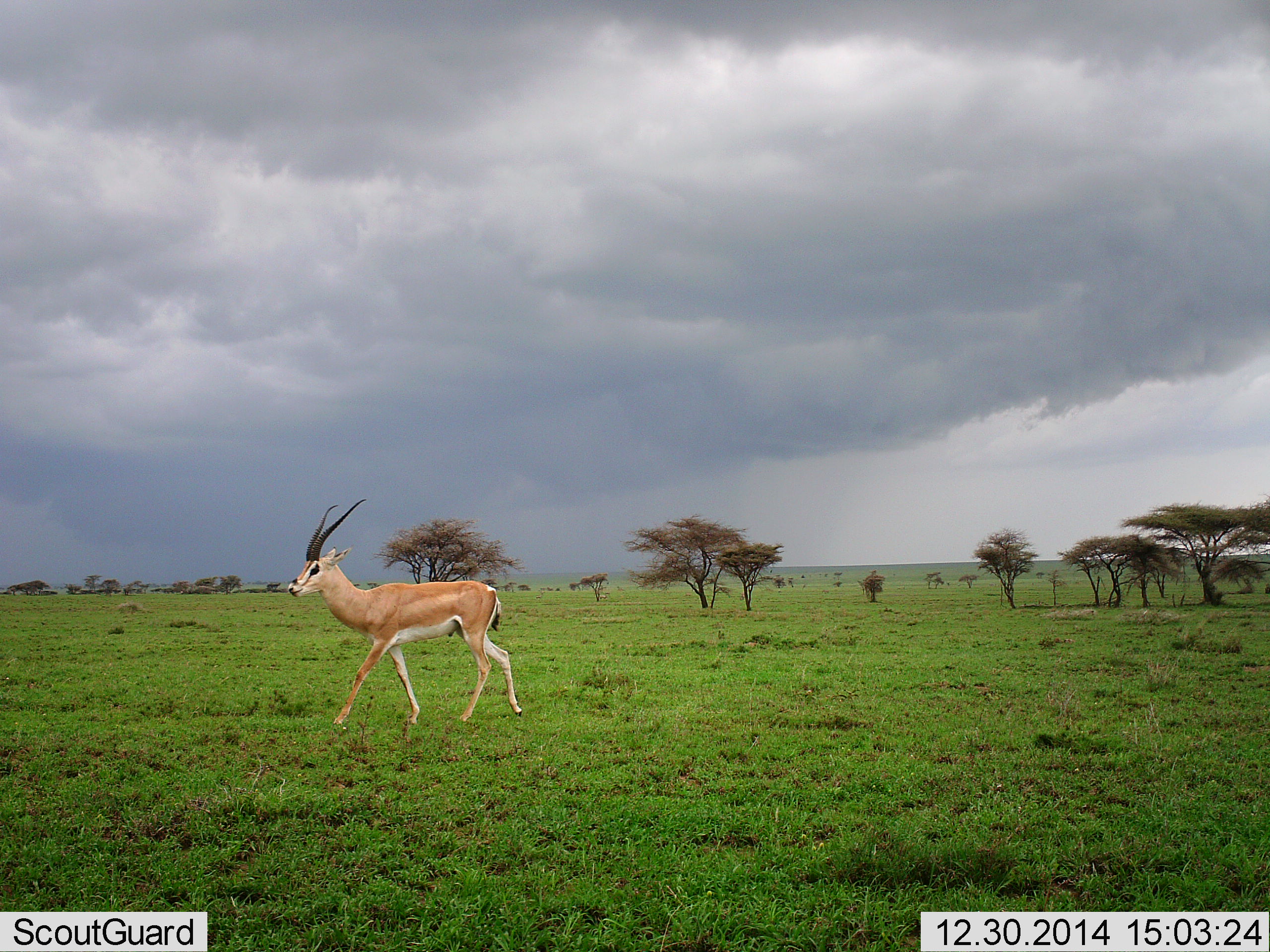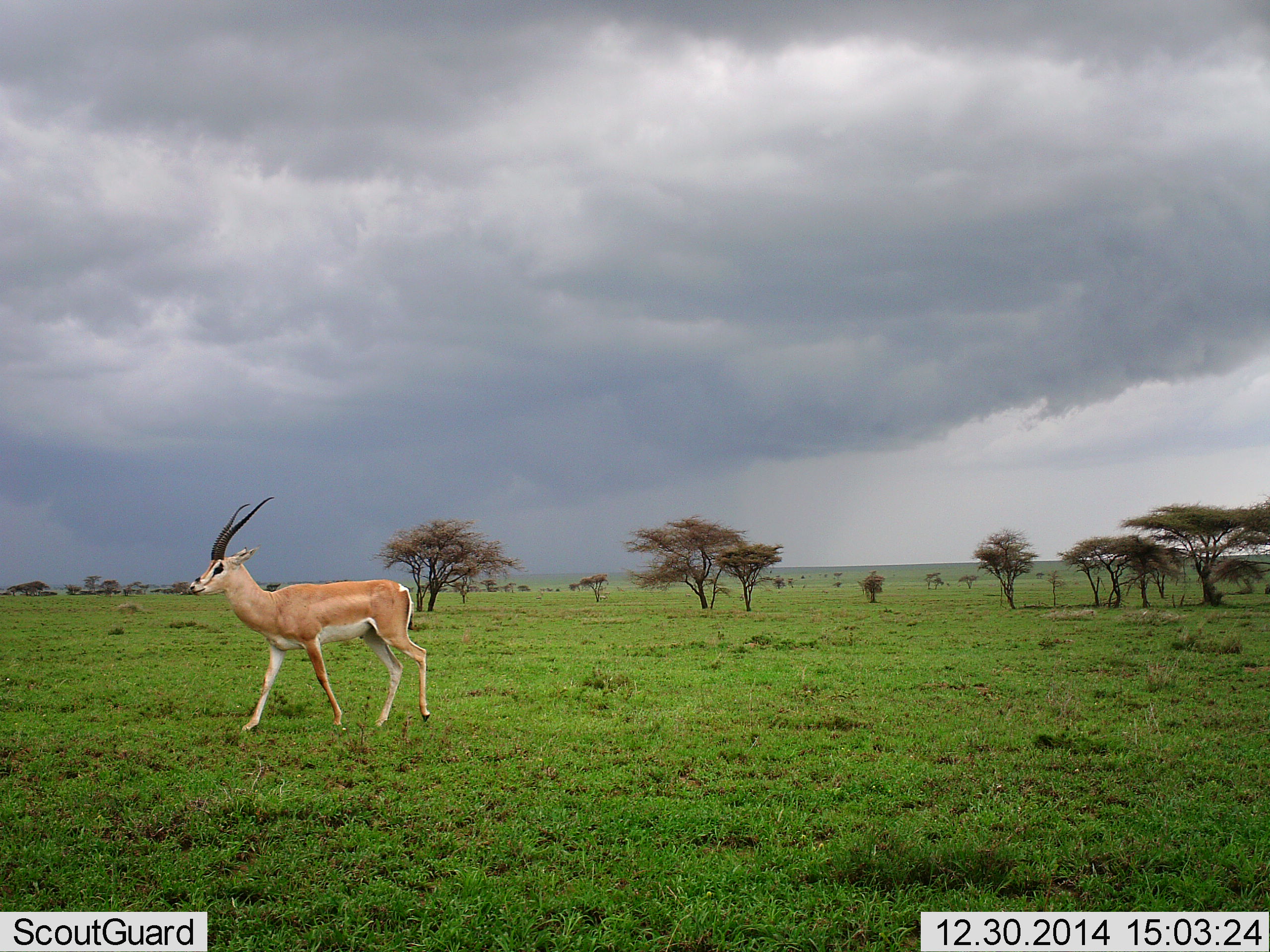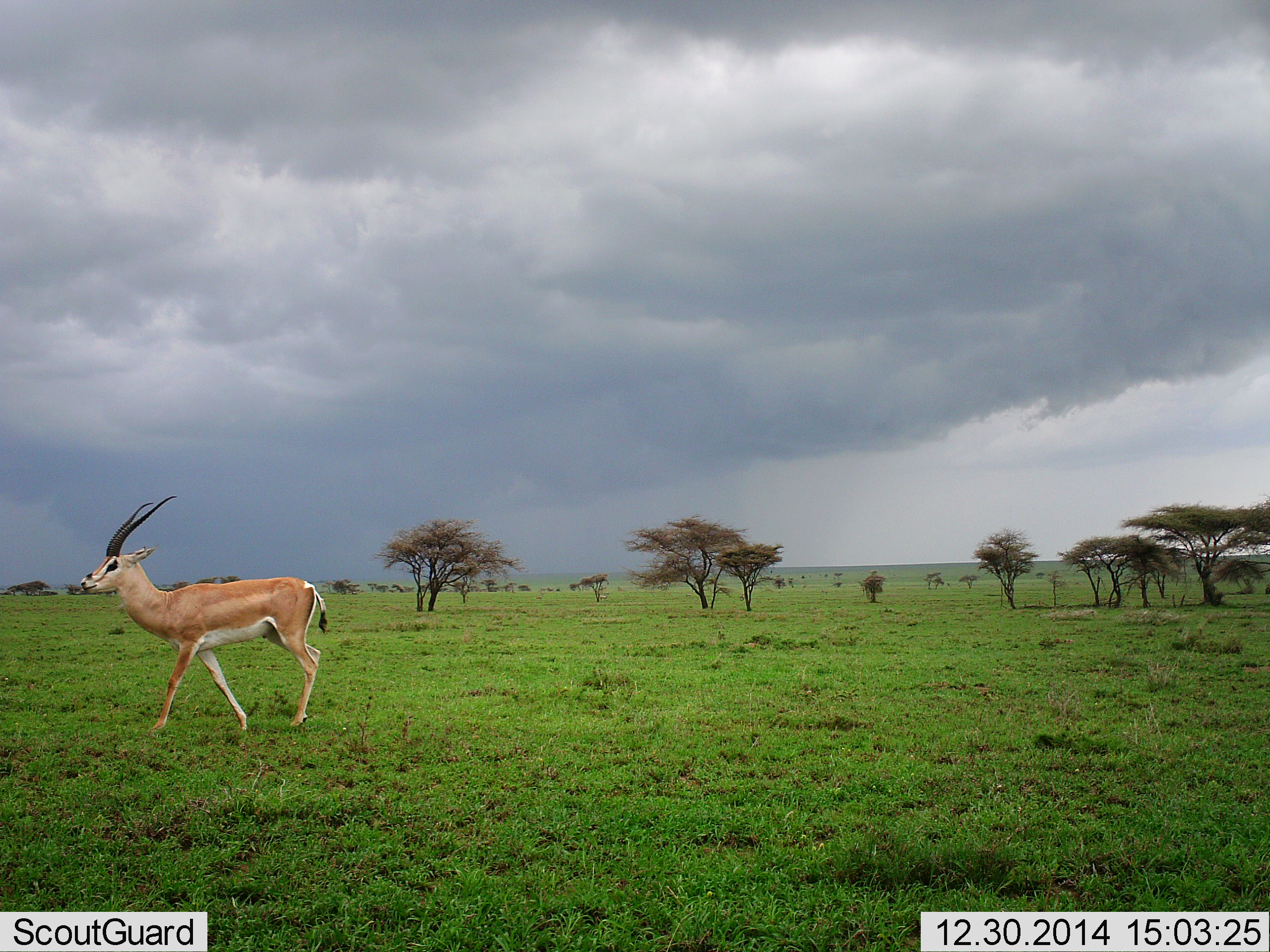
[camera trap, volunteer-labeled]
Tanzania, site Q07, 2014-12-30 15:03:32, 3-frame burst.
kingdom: Animalia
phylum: Chordata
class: Mammalia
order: Artiodactyla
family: Bovidae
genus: Nanger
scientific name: Nanger granti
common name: grant's gazelle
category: gazellegrants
Gazellegrants (grant's gazelle) (Nanger granti), count 1. Behavior (volunteer vote fractions): standing 10%, resting 0%, moving 90%, interacting 0%. Young present (vote fraction): 10%. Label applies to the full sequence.